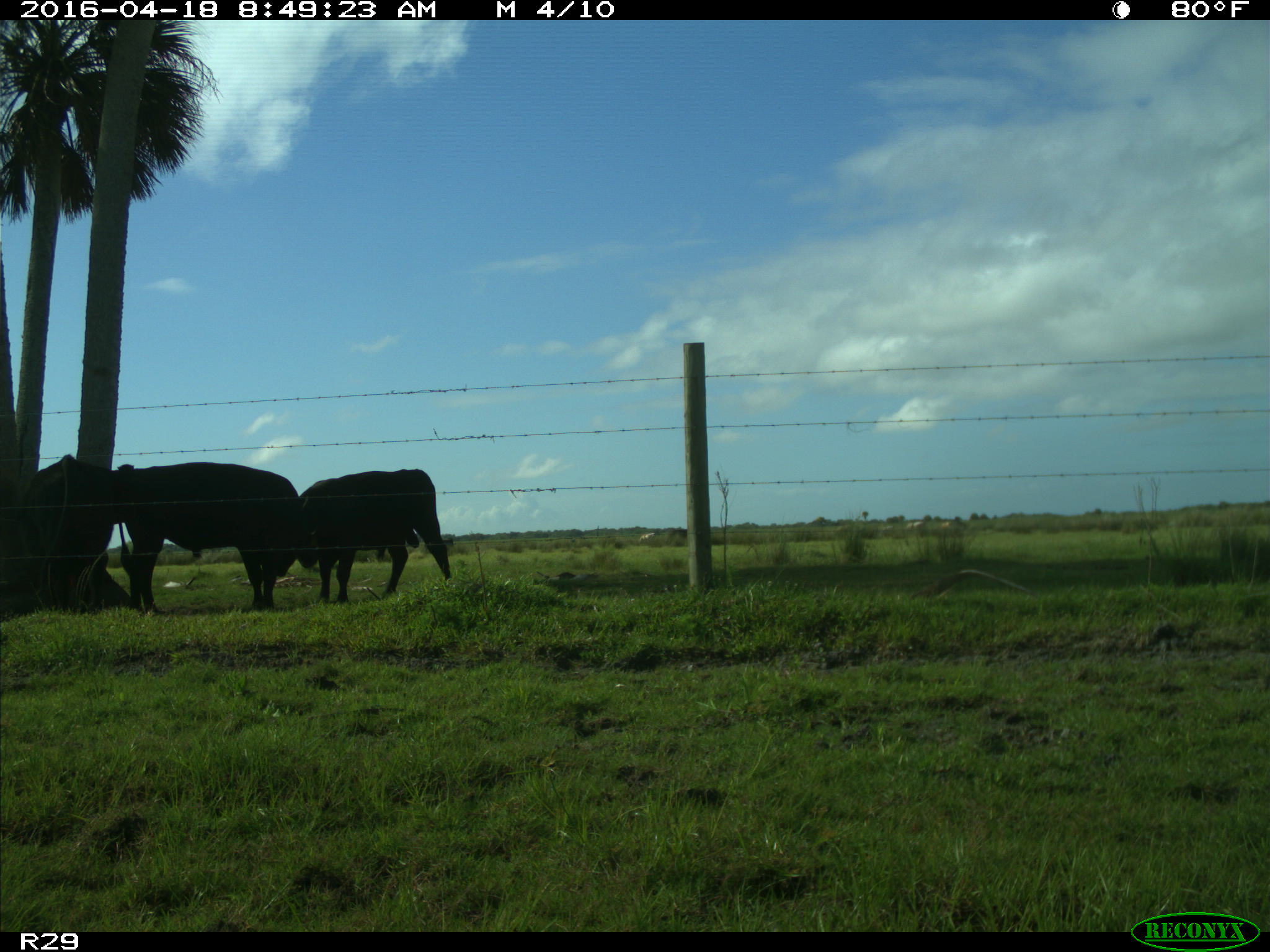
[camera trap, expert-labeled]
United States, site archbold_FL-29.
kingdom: Animalia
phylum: Chordata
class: Mammalia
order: Artiodactyla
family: Bovidae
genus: Bos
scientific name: Bos taurus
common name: domestic cow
Bos taurus (domestic cow).